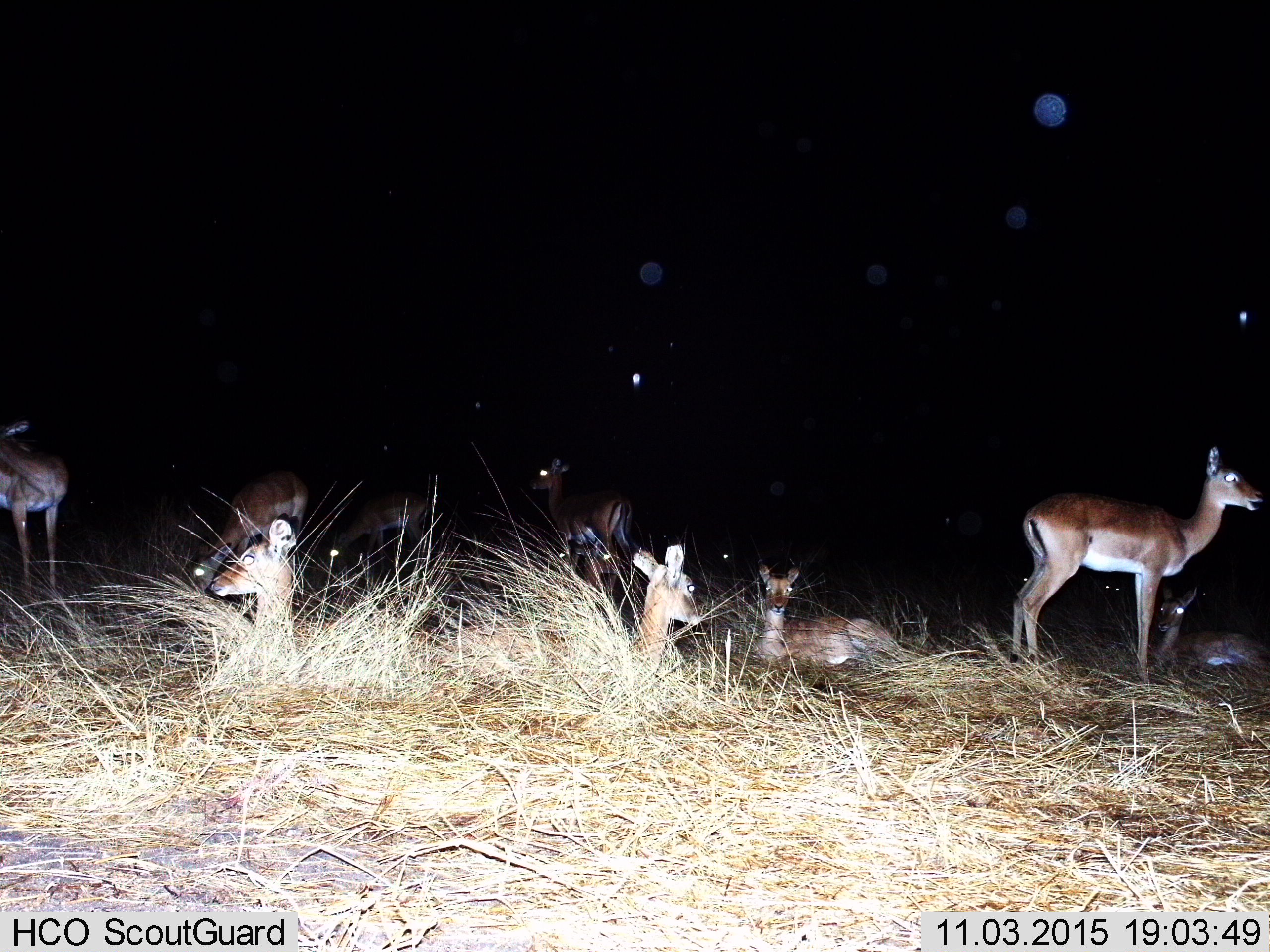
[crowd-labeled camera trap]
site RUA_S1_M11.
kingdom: Animalia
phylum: Chordata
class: Mammalia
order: Artiodactyla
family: Bovidae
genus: Aepyceros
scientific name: Aepyceros melampus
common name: impala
Impala (Aepyceros melampus), count 11-50. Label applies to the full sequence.